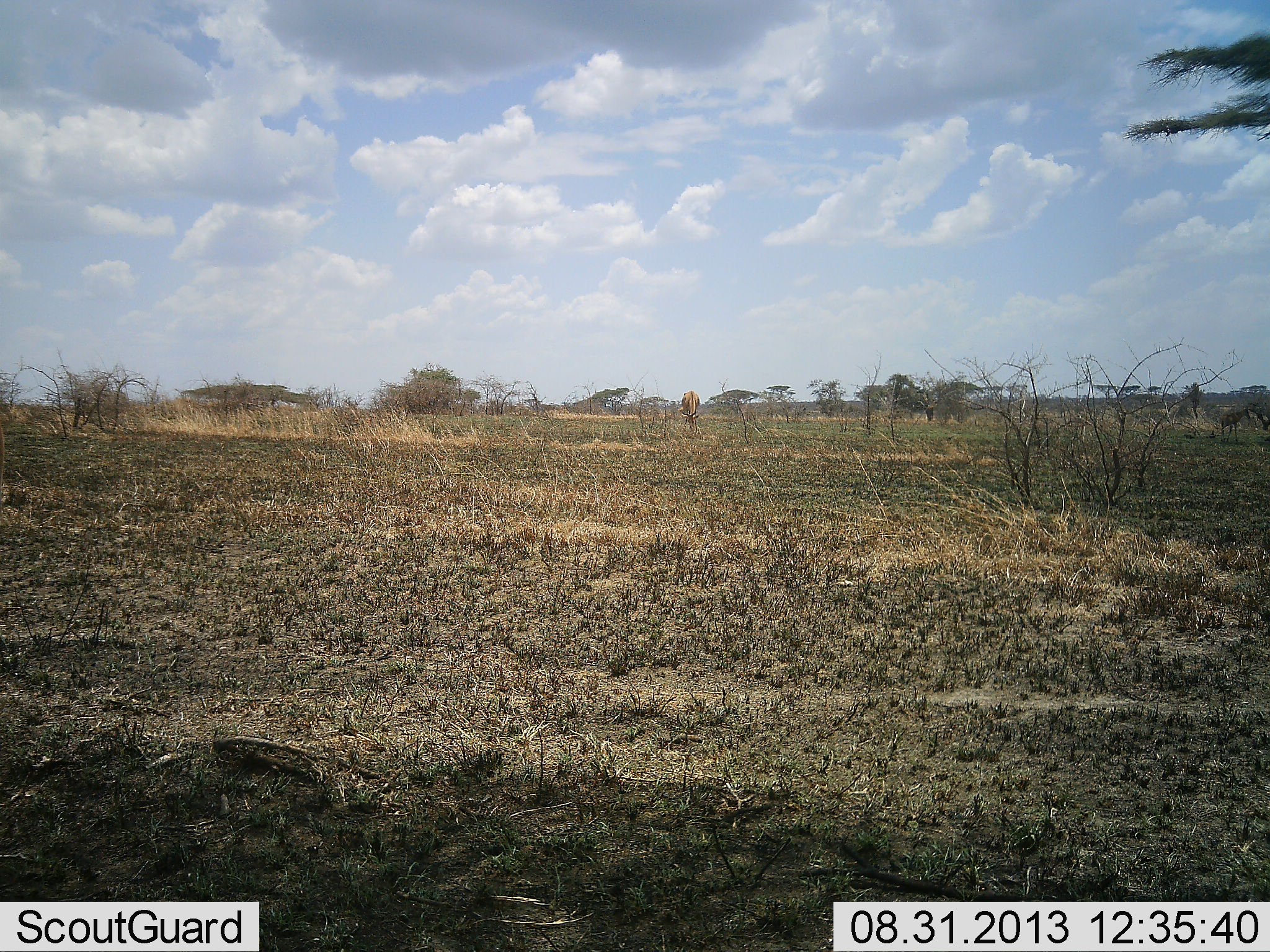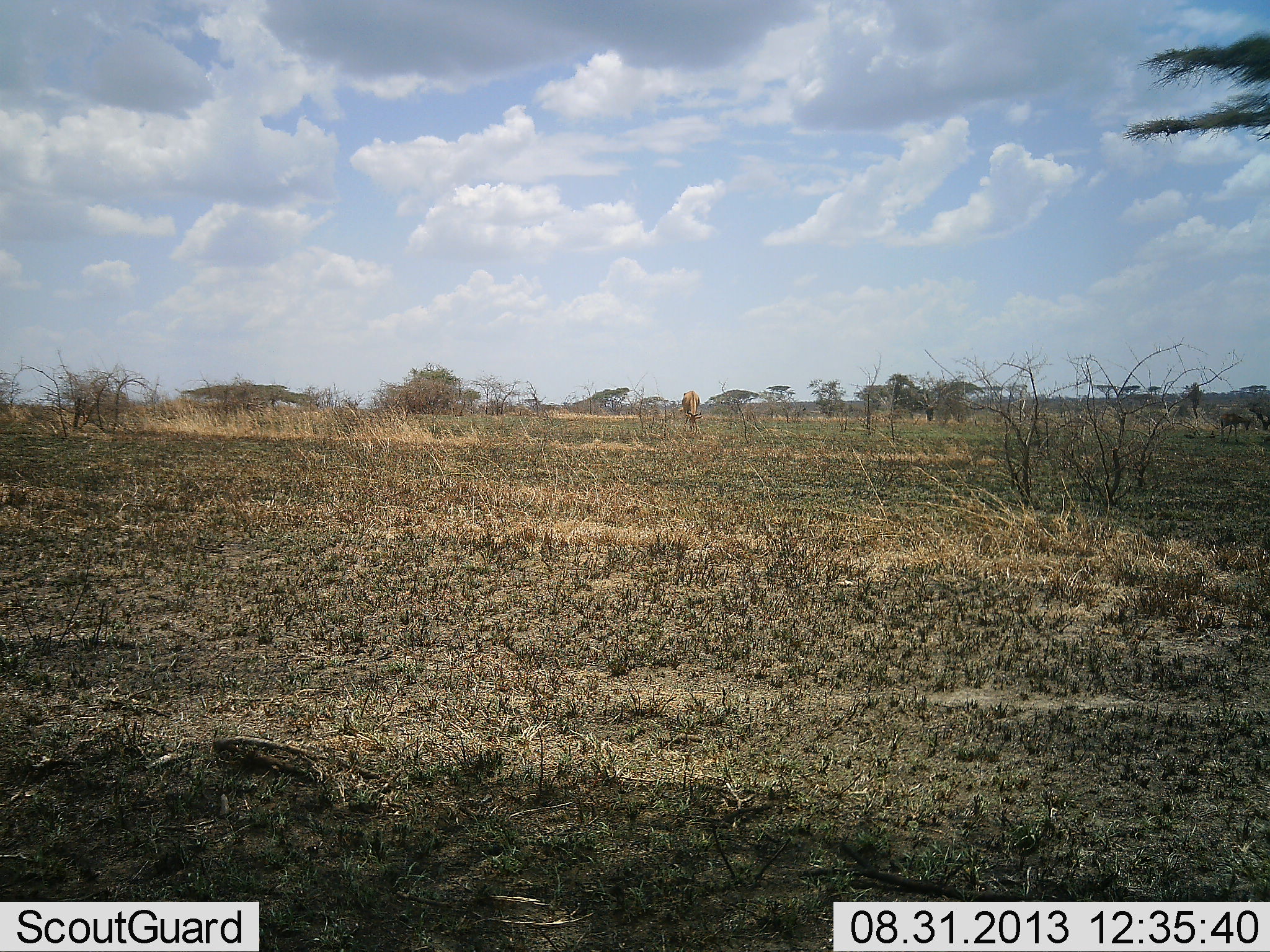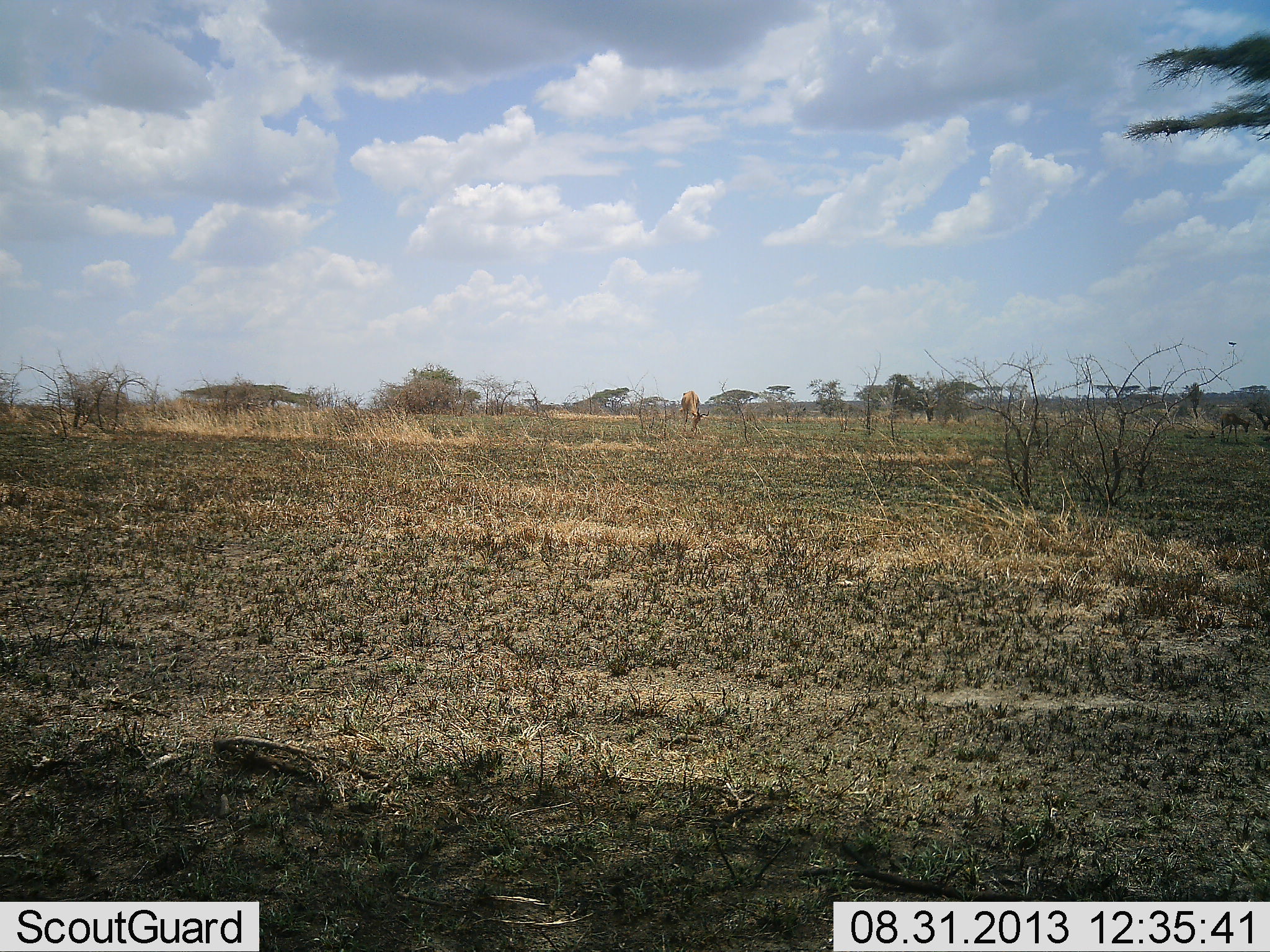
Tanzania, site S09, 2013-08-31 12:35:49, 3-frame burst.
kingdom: Animalia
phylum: Chordata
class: Mammalia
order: Artiodactyla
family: Bovidae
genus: Alcelaphus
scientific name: Alcelaphus buselaphus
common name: hartebeest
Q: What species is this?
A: Hartebeest (Alcelaphus buselaphus).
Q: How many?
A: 2.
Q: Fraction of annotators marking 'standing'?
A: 31%.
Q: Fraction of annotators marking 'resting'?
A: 0%.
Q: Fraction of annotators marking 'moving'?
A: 8%.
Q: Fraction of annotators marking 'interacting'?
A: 0%.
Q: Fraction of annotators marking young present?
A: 0%.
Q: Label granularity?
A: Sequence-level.